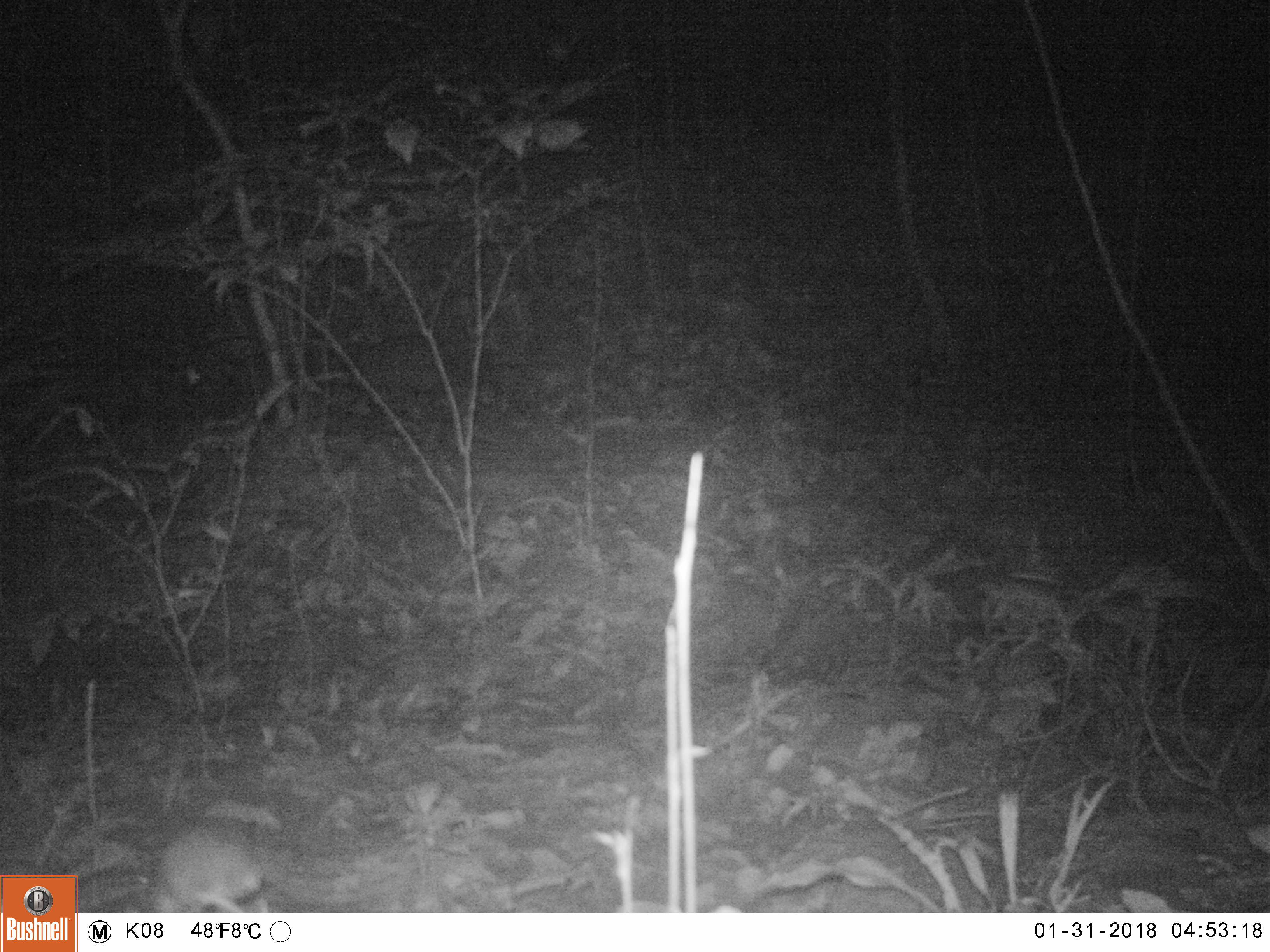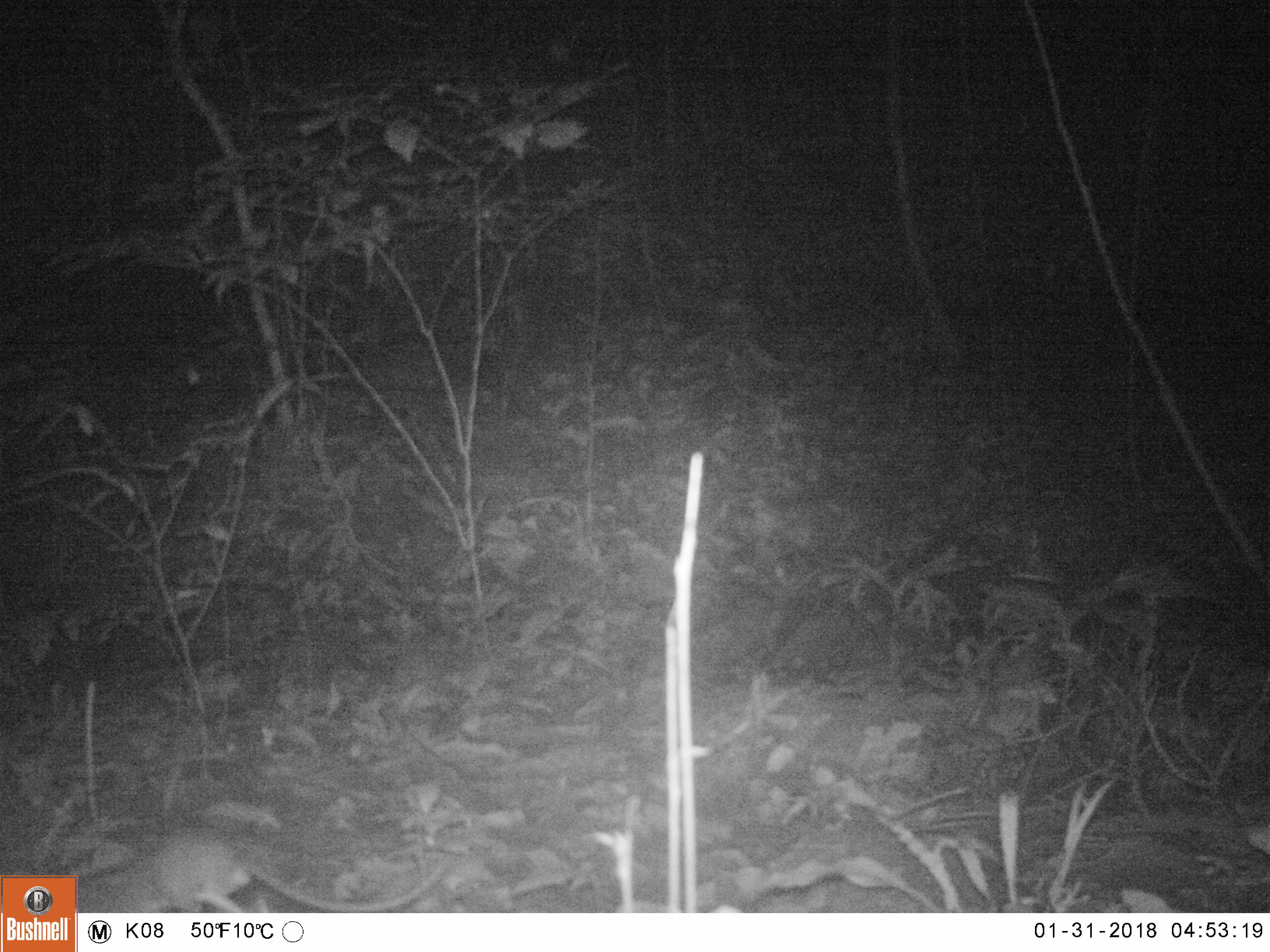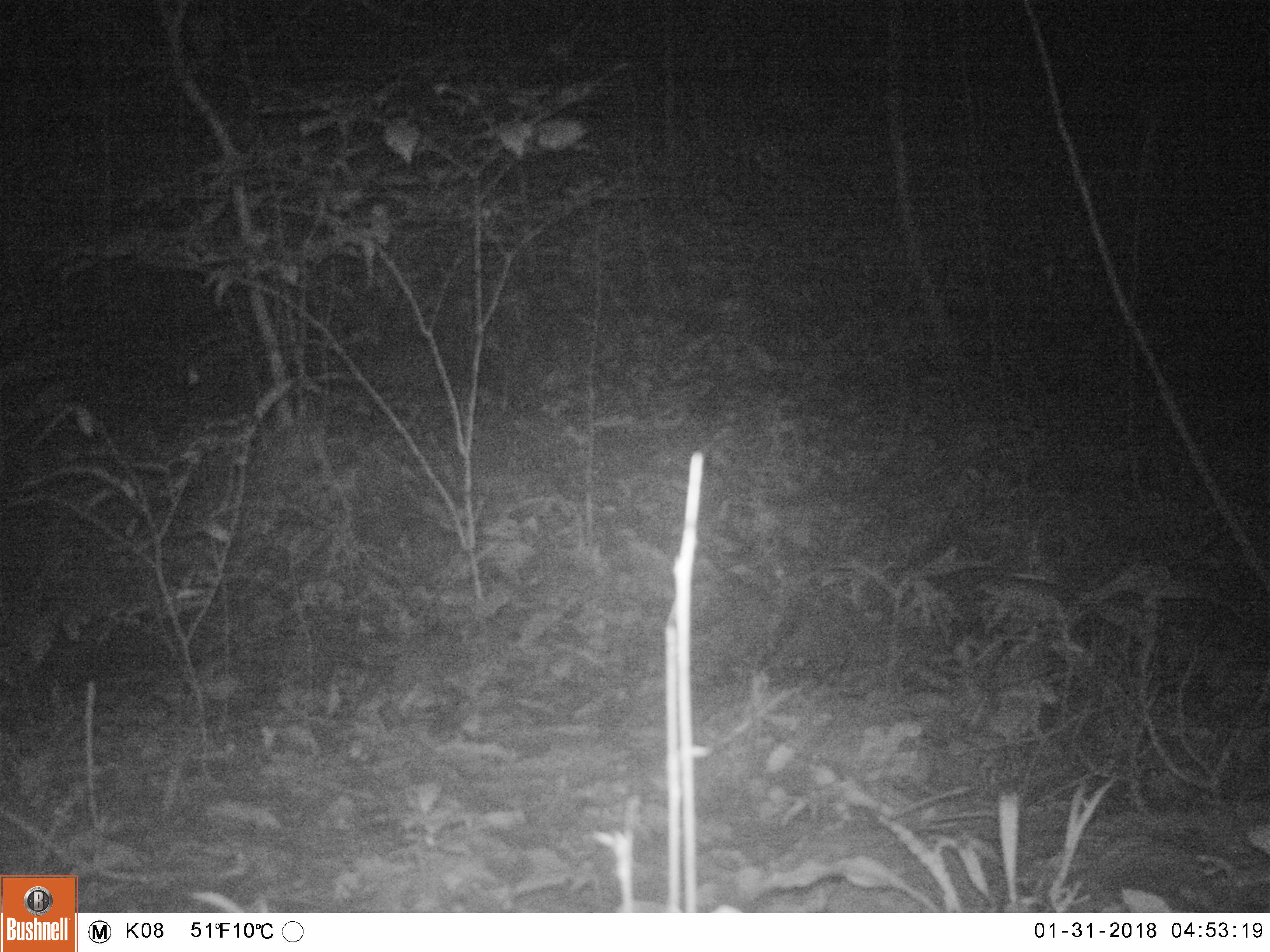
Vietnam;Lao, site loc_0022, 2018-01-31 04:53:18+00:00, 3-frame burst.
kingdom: Animalia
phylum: Chordata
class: Mammalia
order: Rodentia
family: Muridae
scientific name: Muridae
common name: old-world mice and rats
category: unidentified murid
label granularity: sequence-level